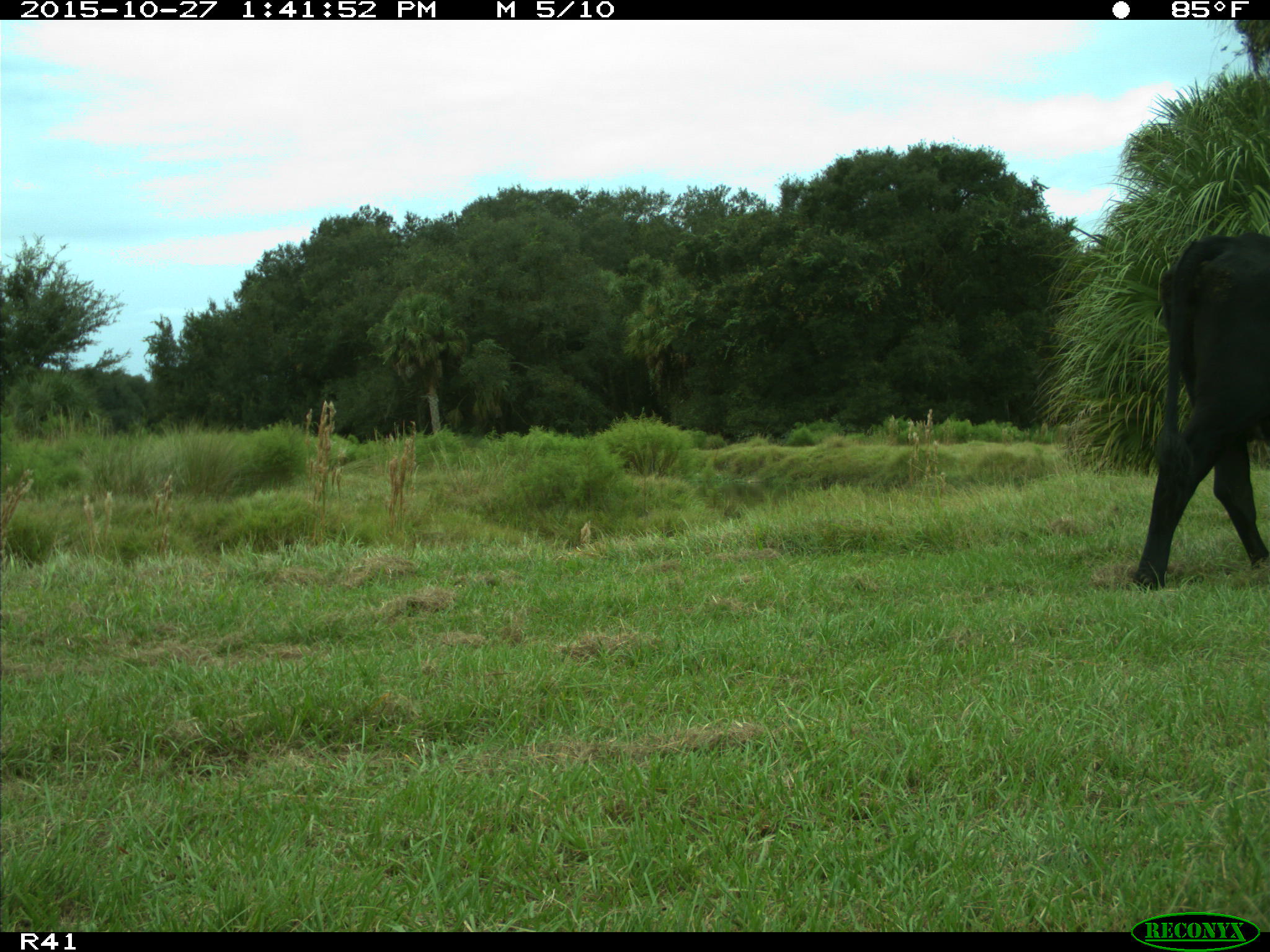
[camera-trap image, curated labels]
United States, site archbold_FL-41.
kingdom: Animalia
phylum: Chordata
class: Mammalia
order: Artiodactyla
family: Bovidae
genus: Bos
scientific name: Bos taurus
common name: domestic cow